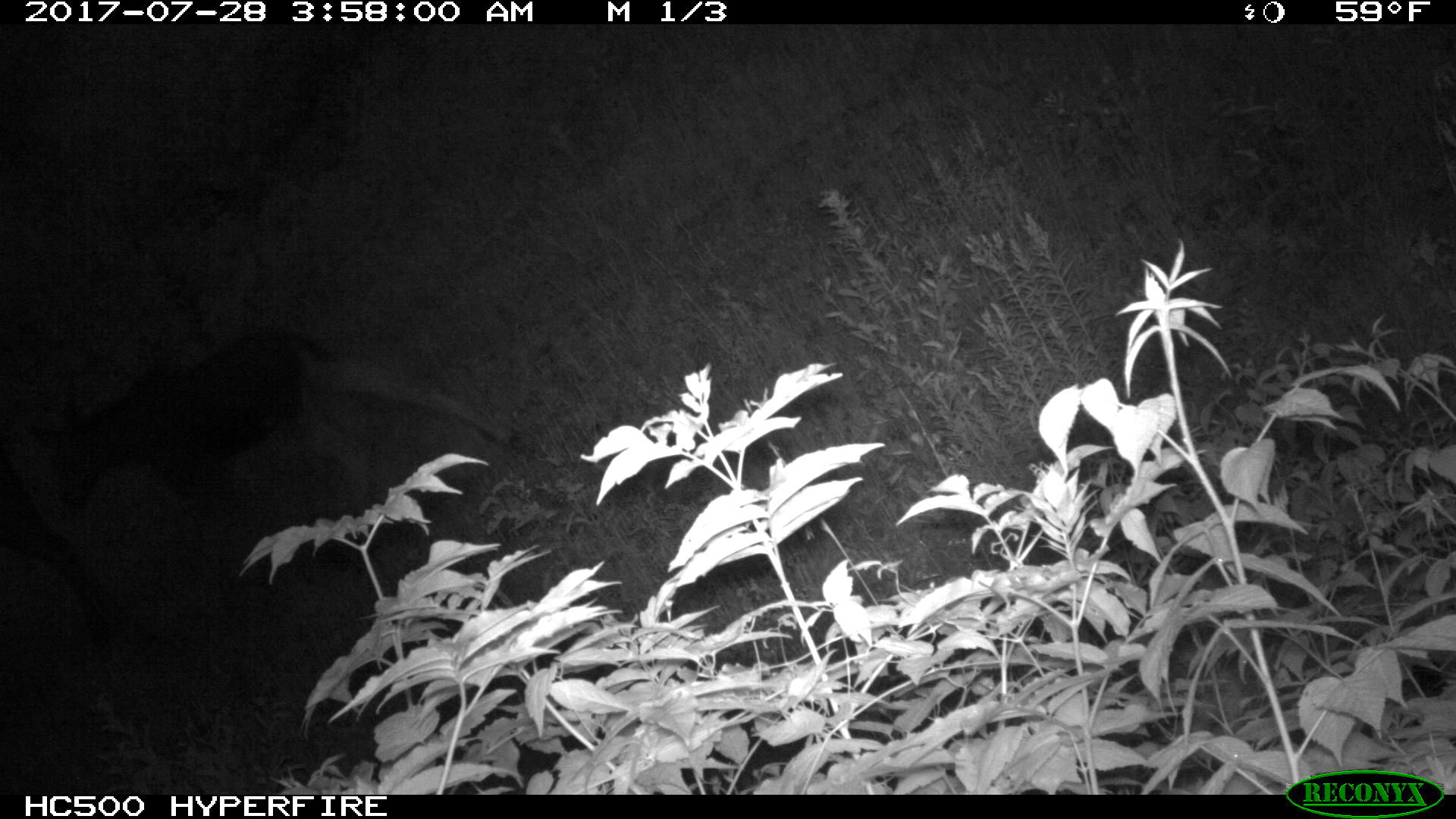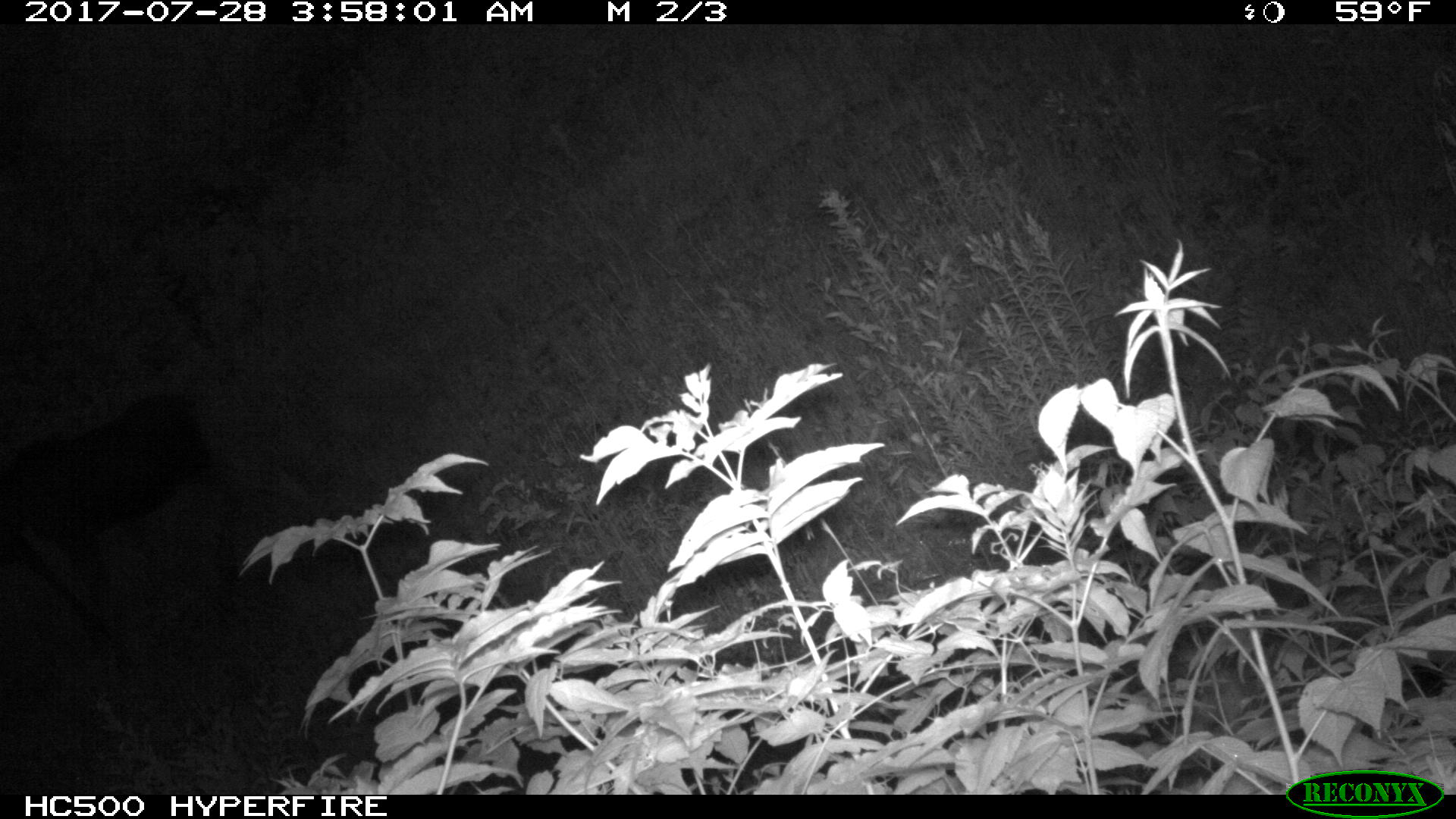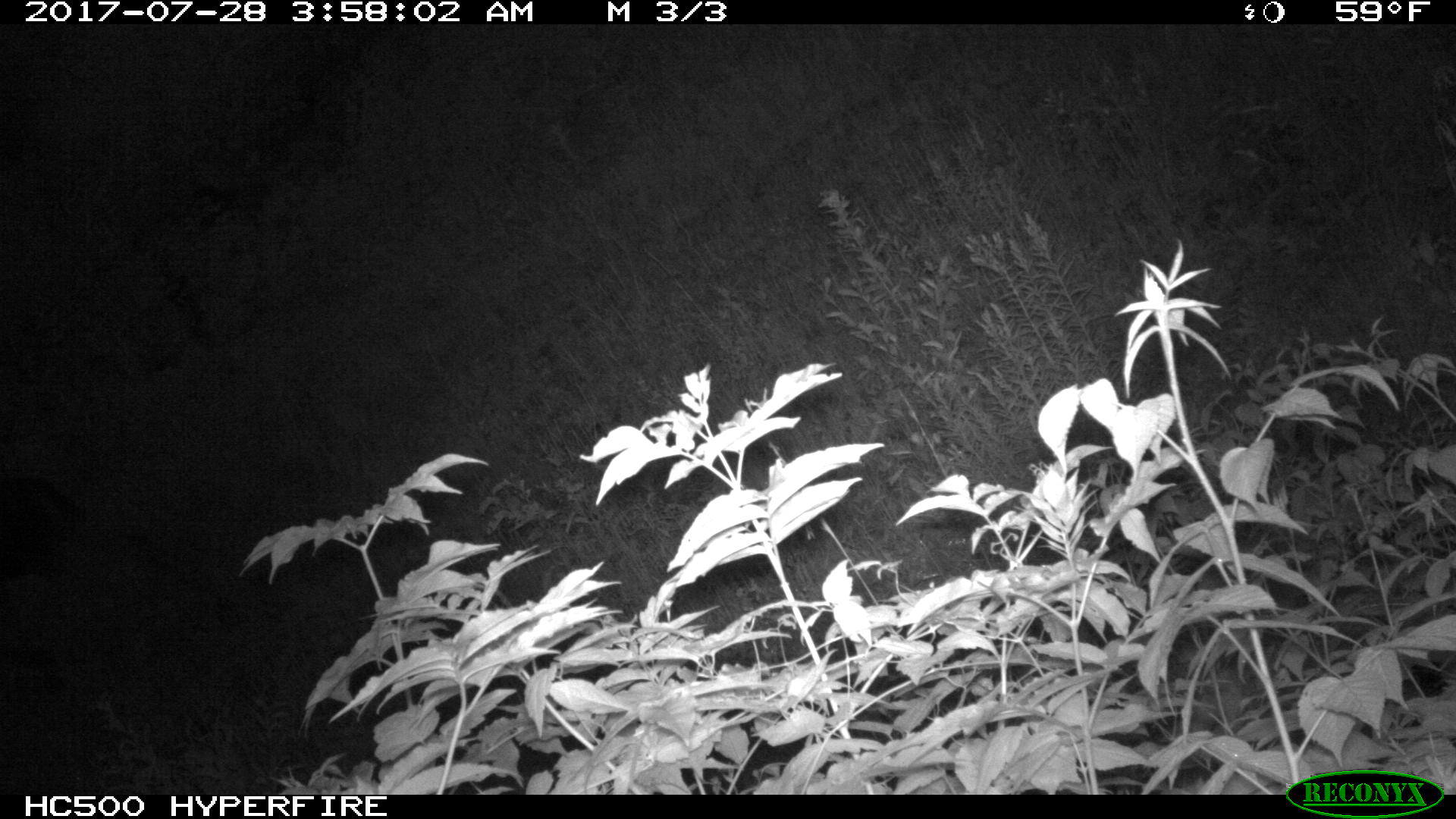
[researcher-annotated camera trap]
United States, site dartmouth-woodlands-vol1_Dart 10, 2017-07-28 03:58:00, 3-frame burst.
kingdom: Animalia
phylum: Chordata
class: Mammalia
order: Artiodactyla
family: Cervidae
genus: Alces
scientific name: Alces alces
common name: moose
Moose (Alces alces).